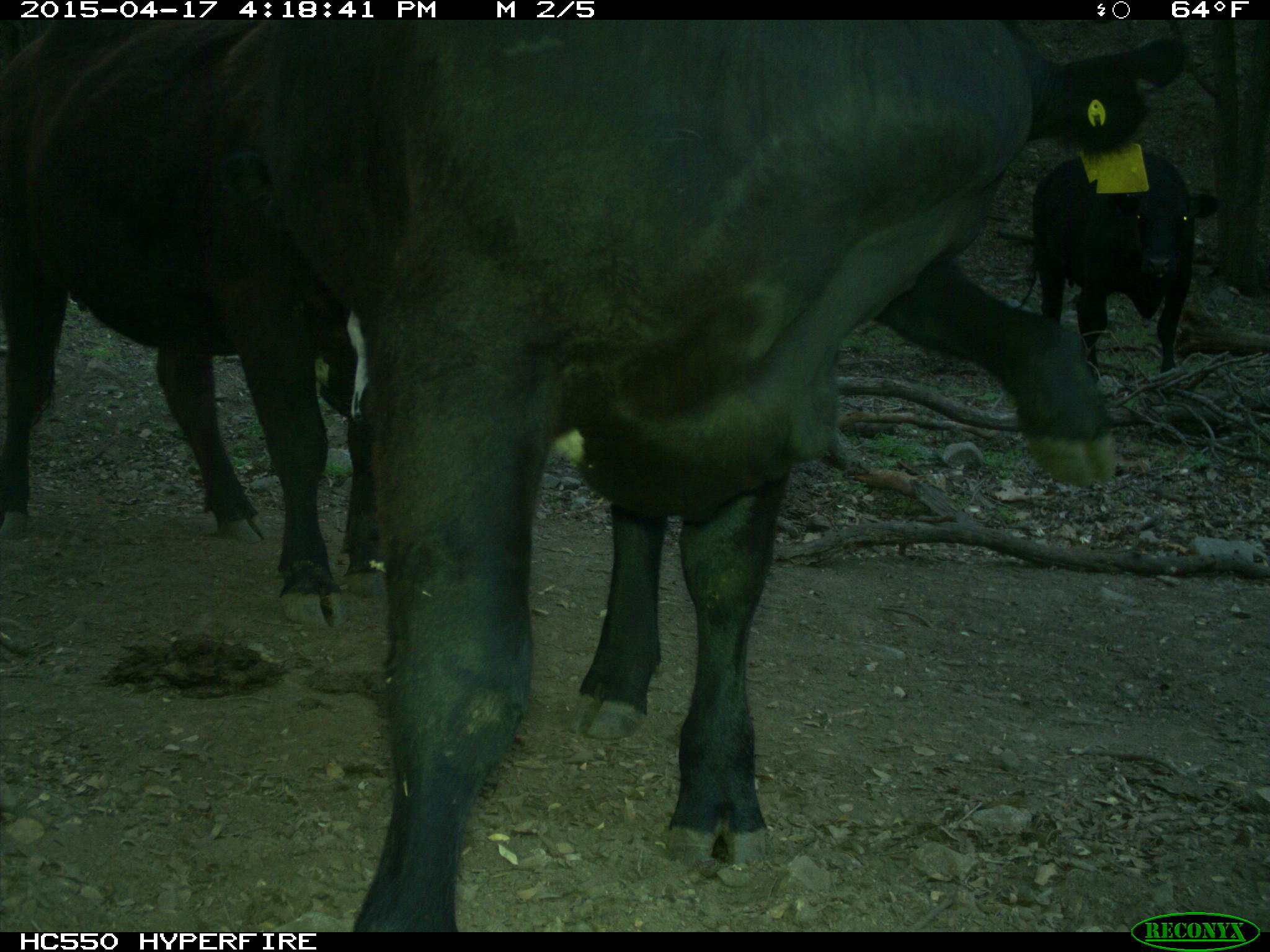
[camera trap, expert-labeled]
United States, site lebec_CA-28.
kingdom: Animalia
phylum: Chordata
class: Mammalia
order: Artiodactyla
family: Bovidae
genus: Bos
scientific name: Bos taurus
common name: domestic cow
Bos taurus (domestic cow).